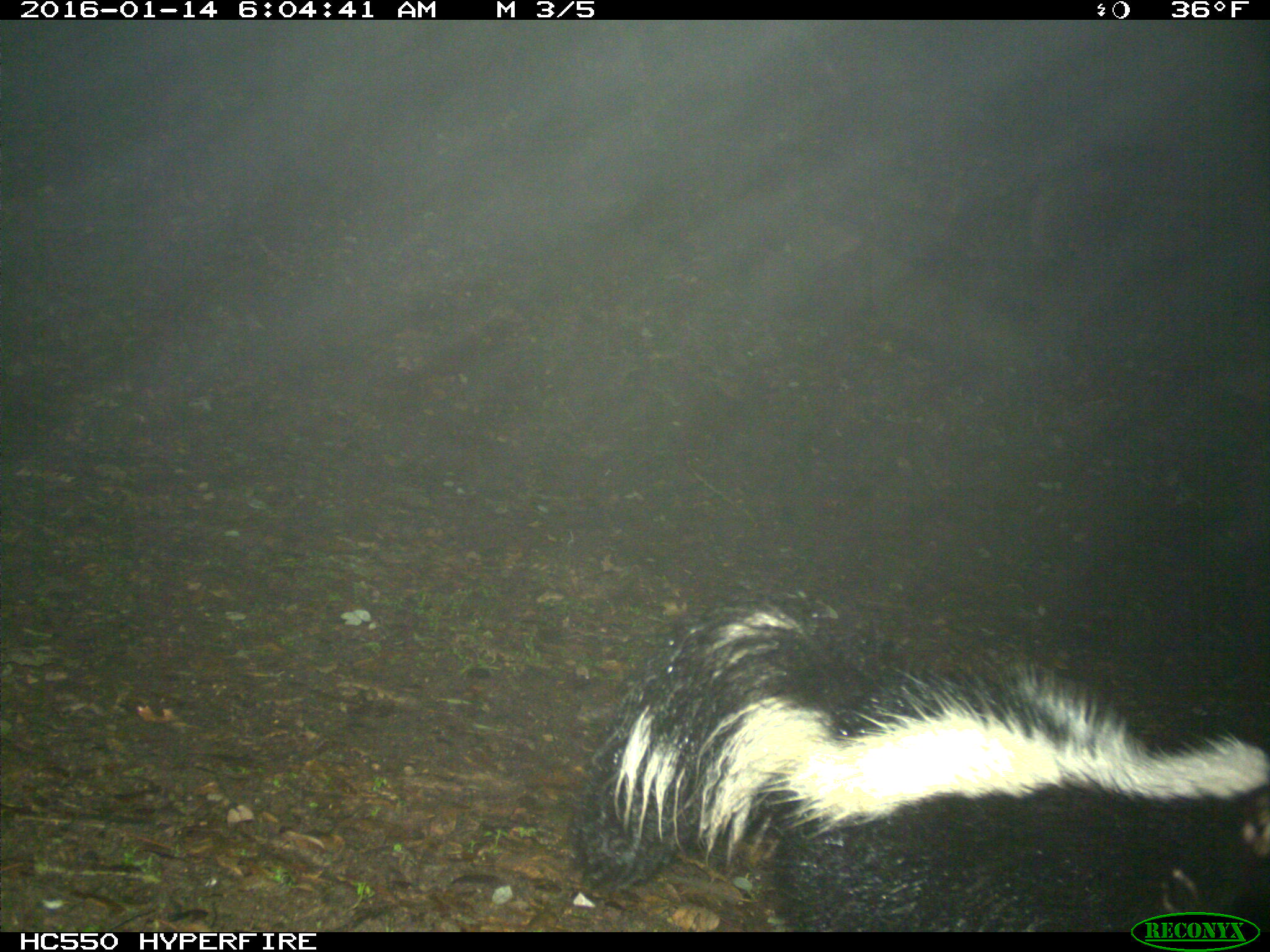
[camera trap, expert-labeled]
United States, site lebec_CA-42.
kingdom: Animalia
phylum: Chordata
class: Mammalia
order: Carnivora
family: Mephitidae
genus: Mephitis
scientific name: Mephitis mephitis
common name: striped skunk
Mephitis mephitis (striped skunk).